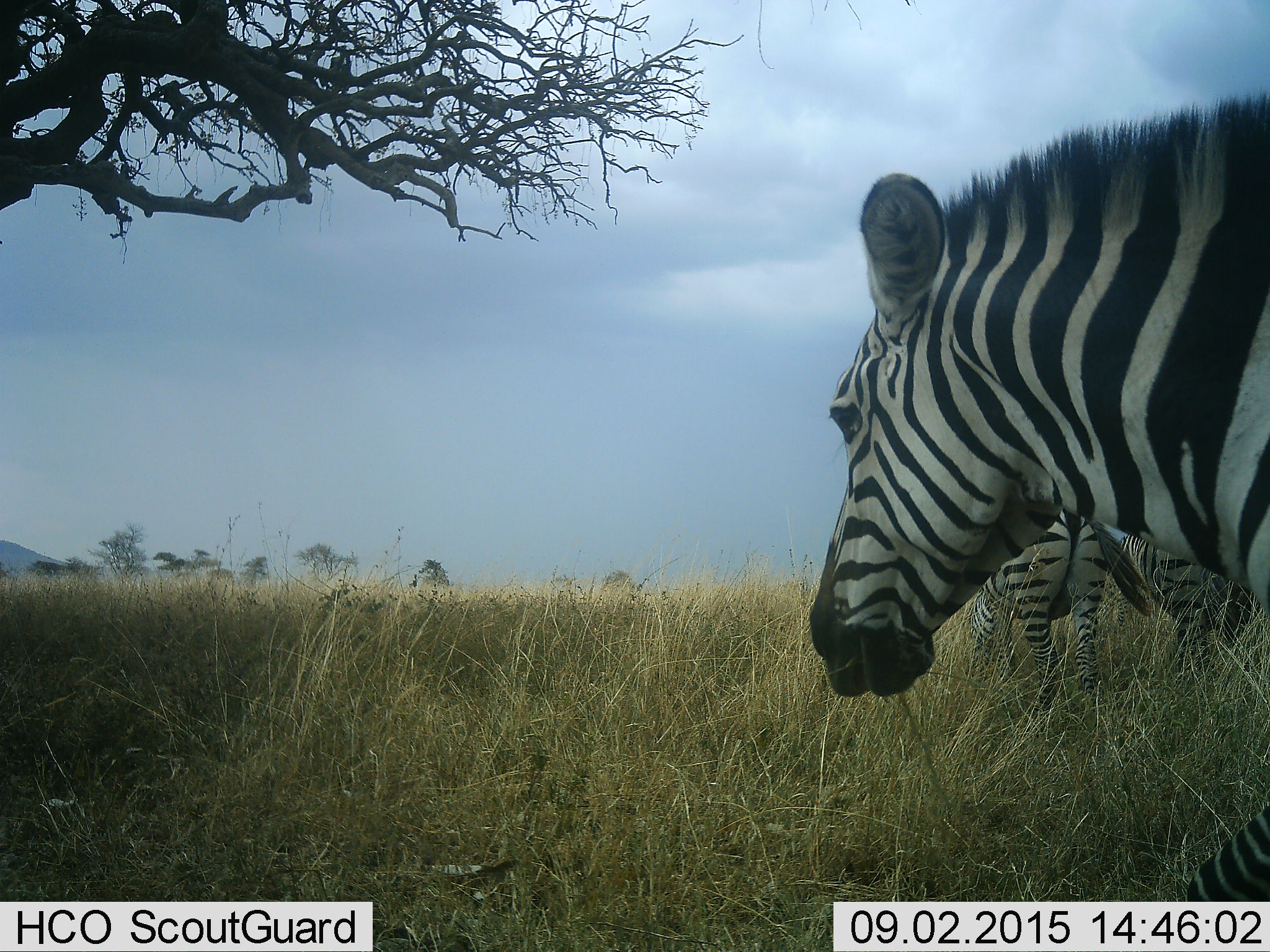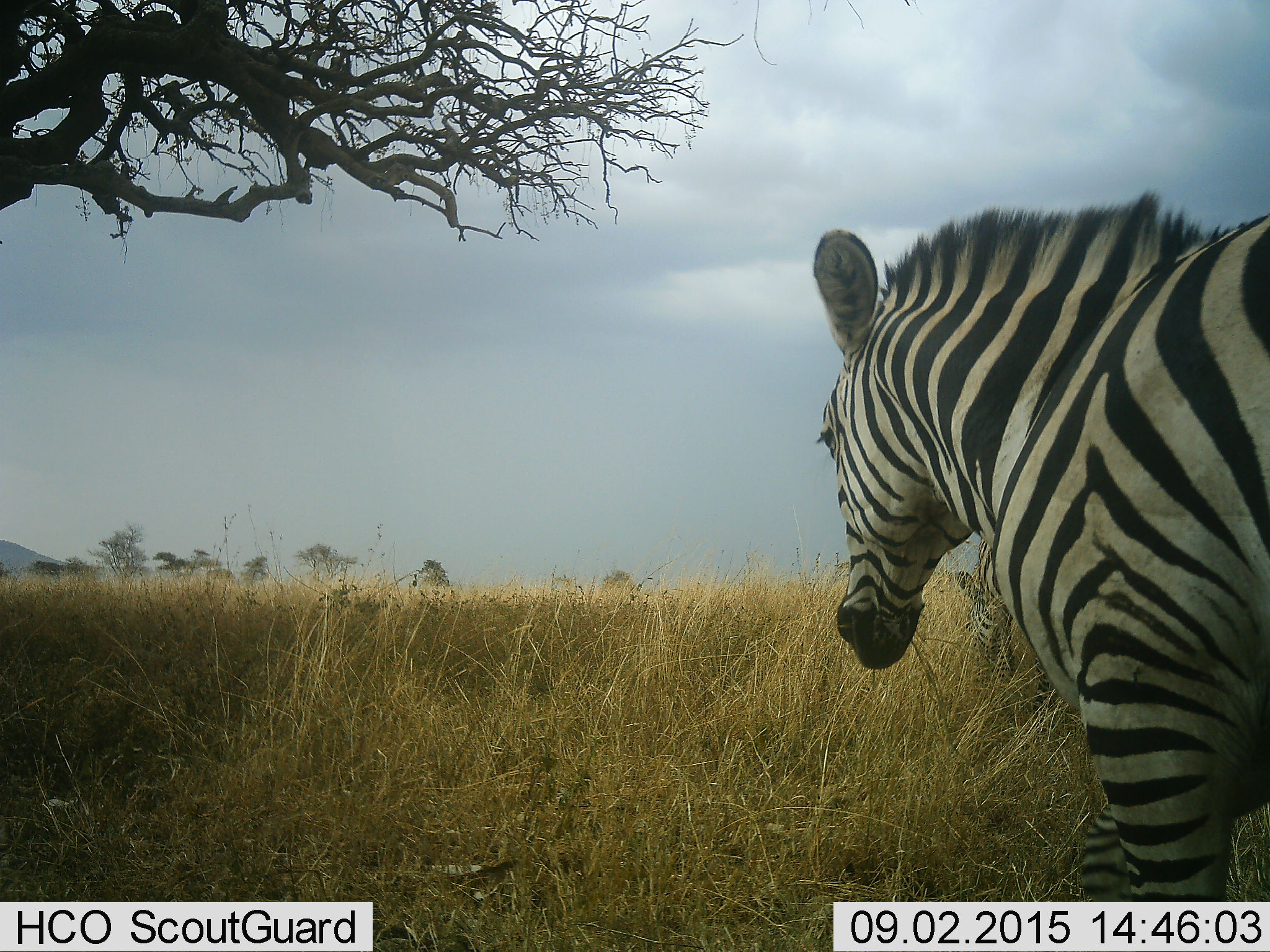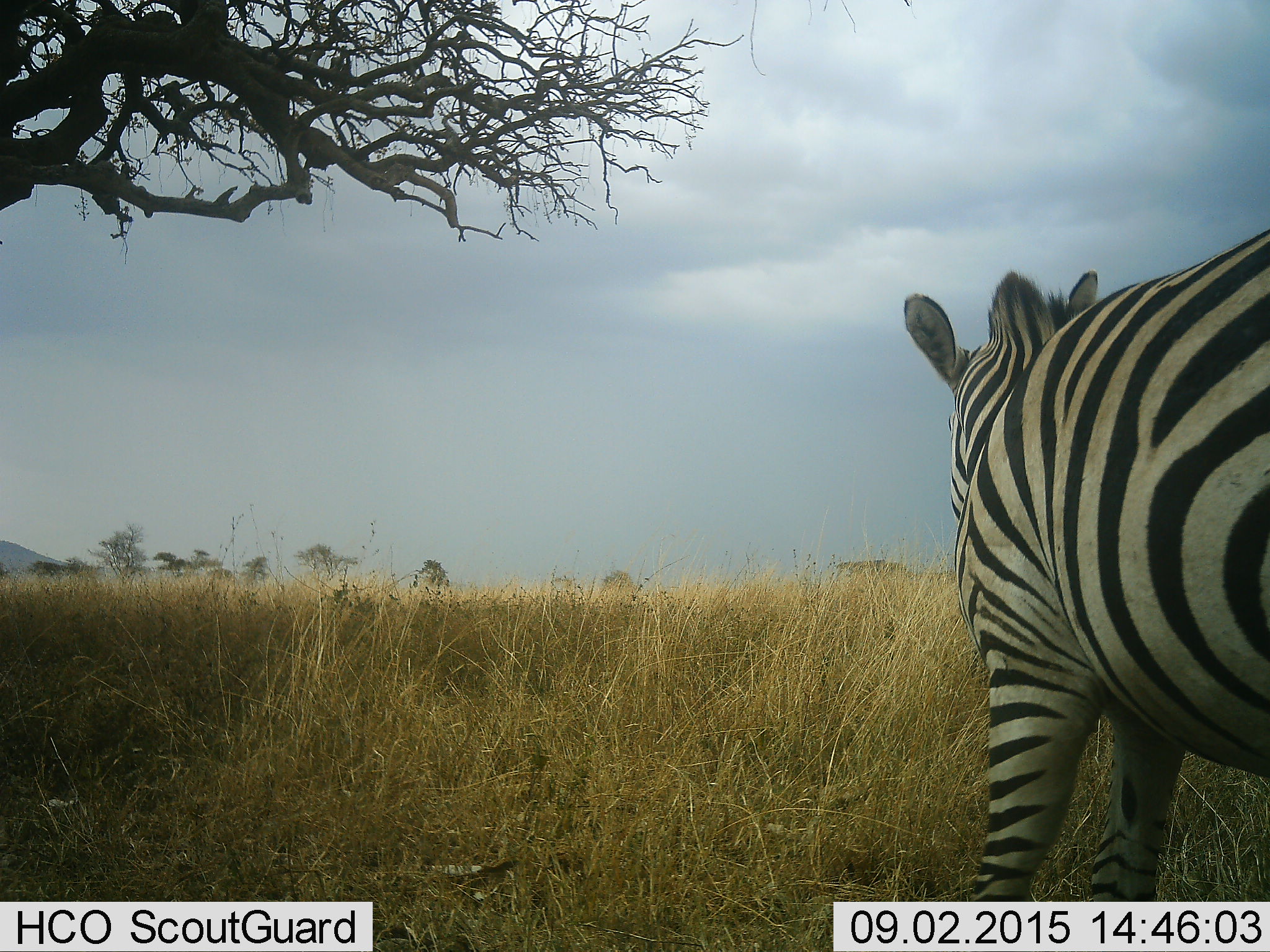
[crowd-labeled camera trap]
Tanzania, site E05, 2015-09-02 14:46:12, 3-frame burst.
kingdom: Animalia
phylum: Chordata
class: Mammalia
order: Perissodactyla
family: Equidae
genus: Equus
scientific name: Equus quagga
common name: plains zebra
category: zebra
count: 3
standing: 31%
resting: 0%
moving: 75%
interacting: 0%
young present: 0%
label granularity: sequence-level